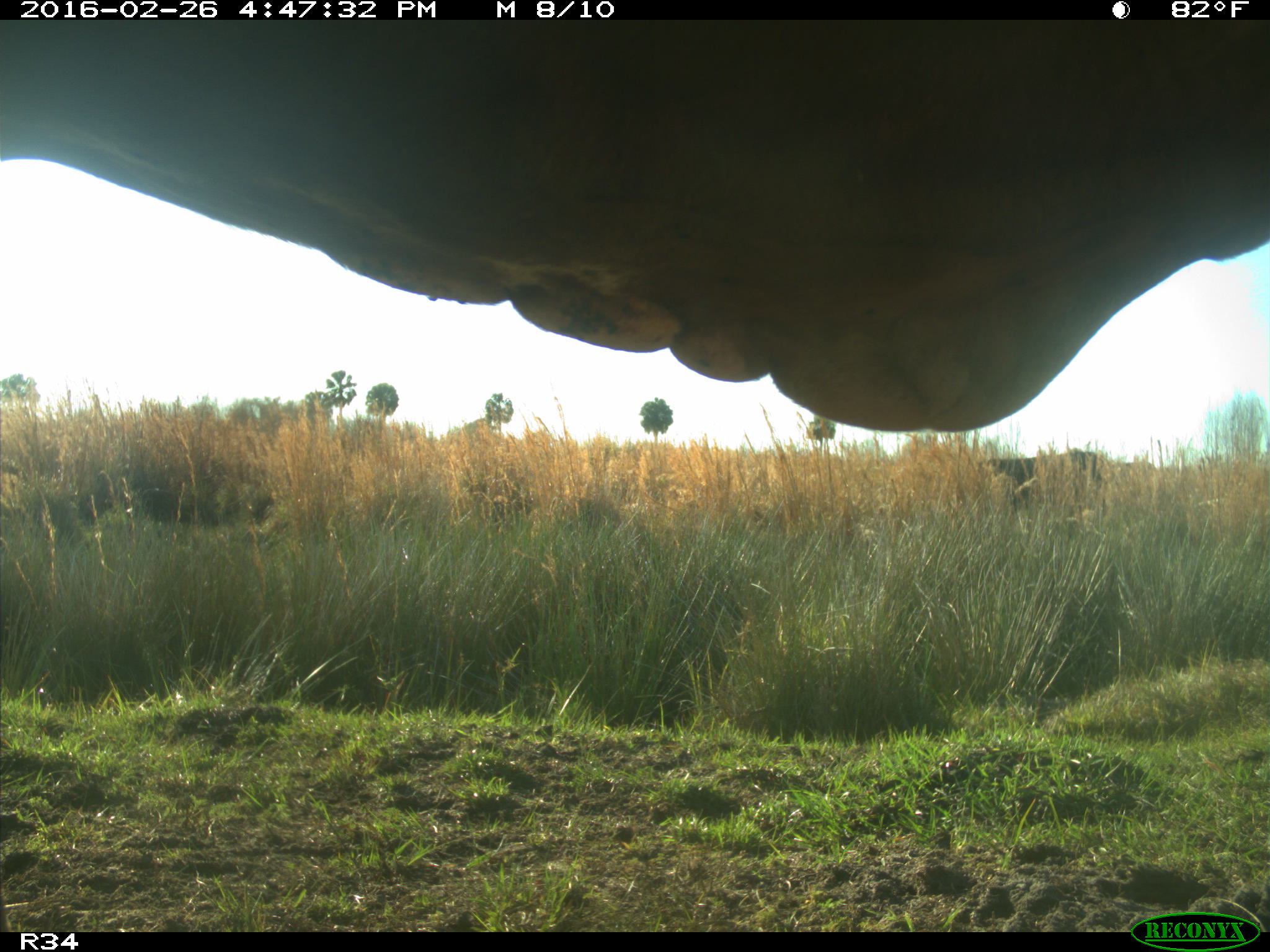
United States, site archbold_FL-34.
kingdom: Animalia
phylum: Chordata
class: Mammalia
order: Artiodactyla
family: Bovidae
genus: Bos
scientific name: Bos taurus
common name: domestic cow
Bos taurus (domestic cow).